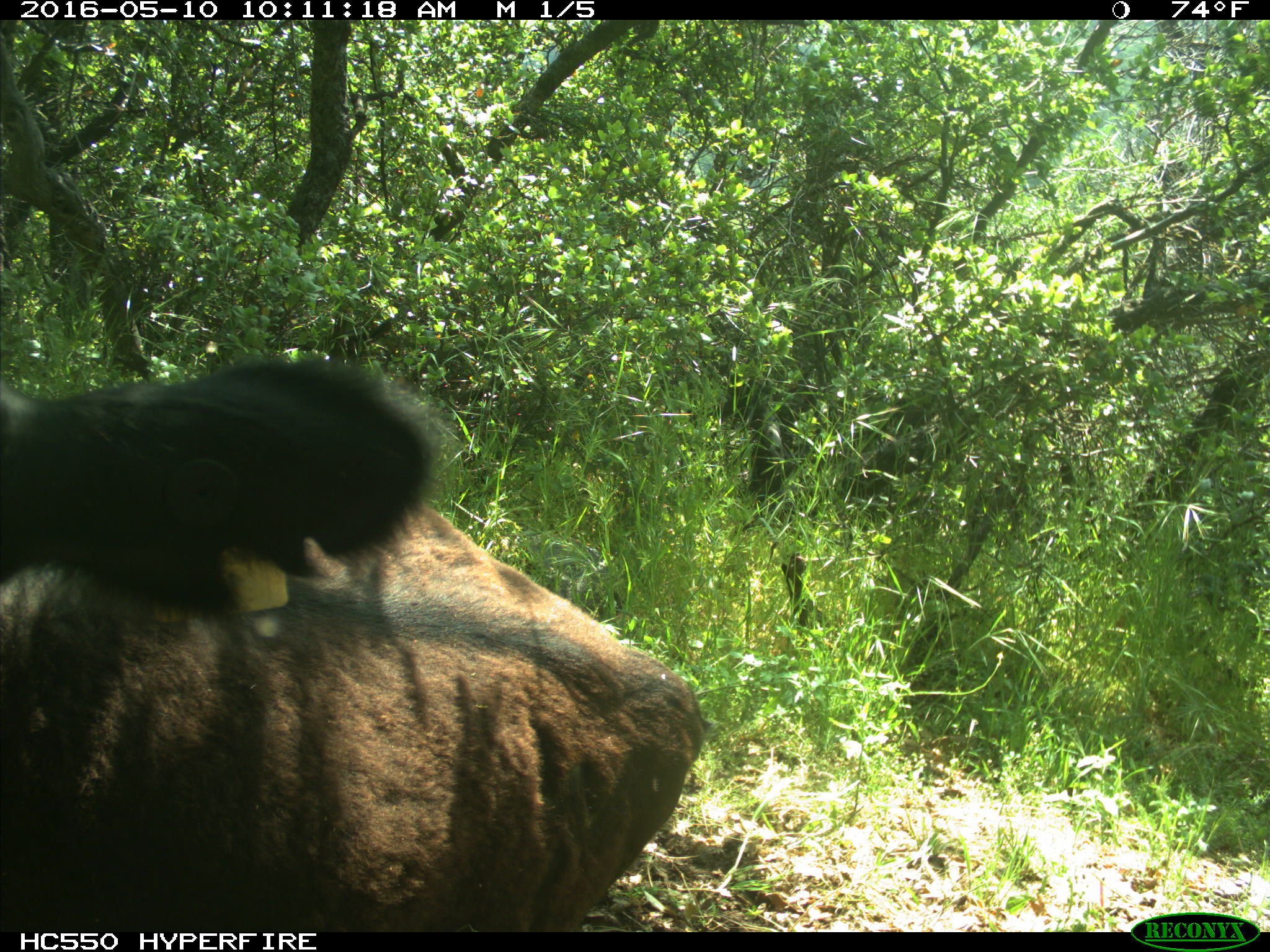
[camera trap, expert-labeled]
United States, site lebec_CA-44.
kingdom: Animalia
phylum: Chordata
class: Mammalia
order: Artiodactyla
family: Bovidae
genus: Bos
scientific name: Bos taurus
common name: domestic cow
Bos taurus (domestic cow).